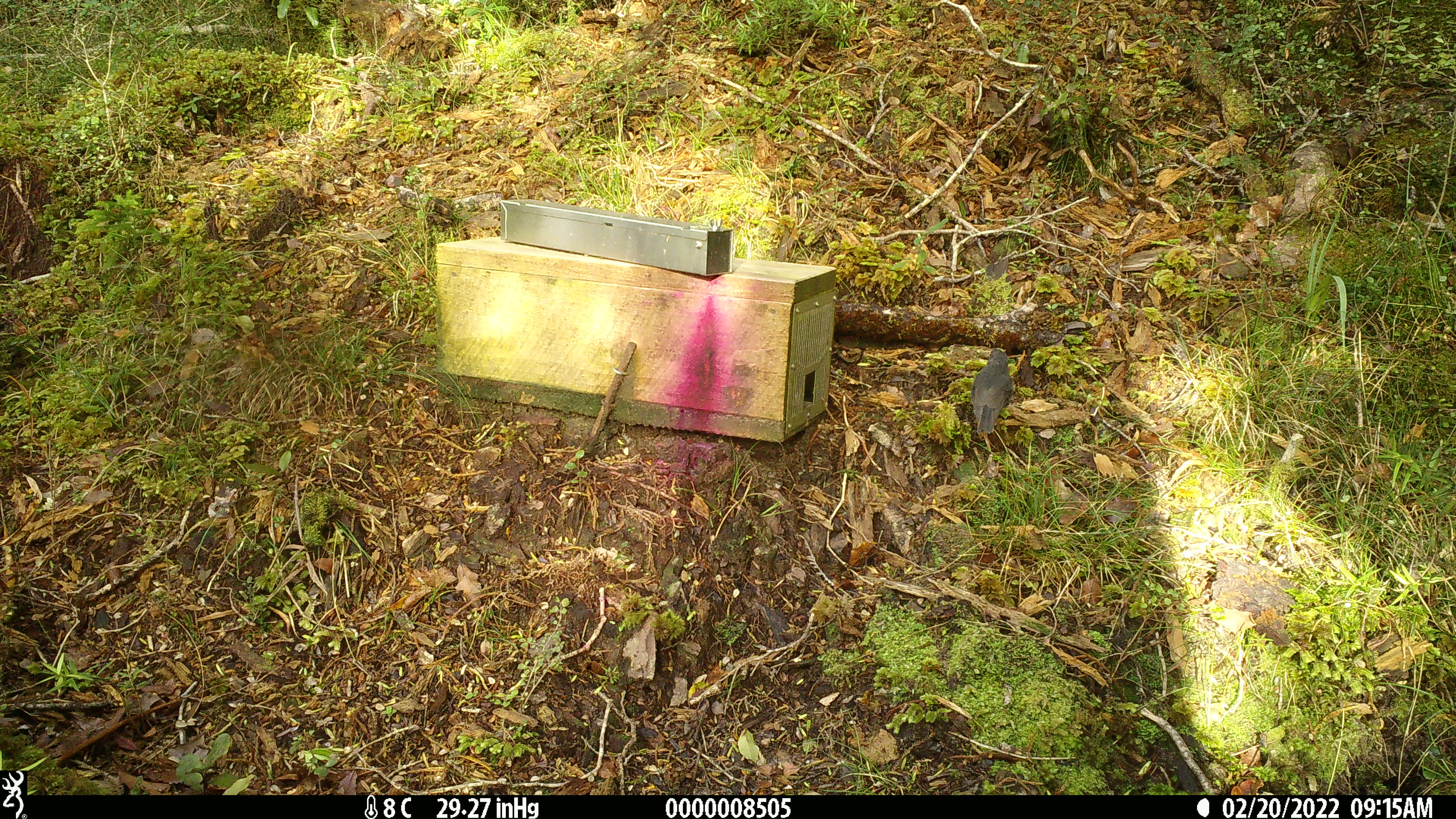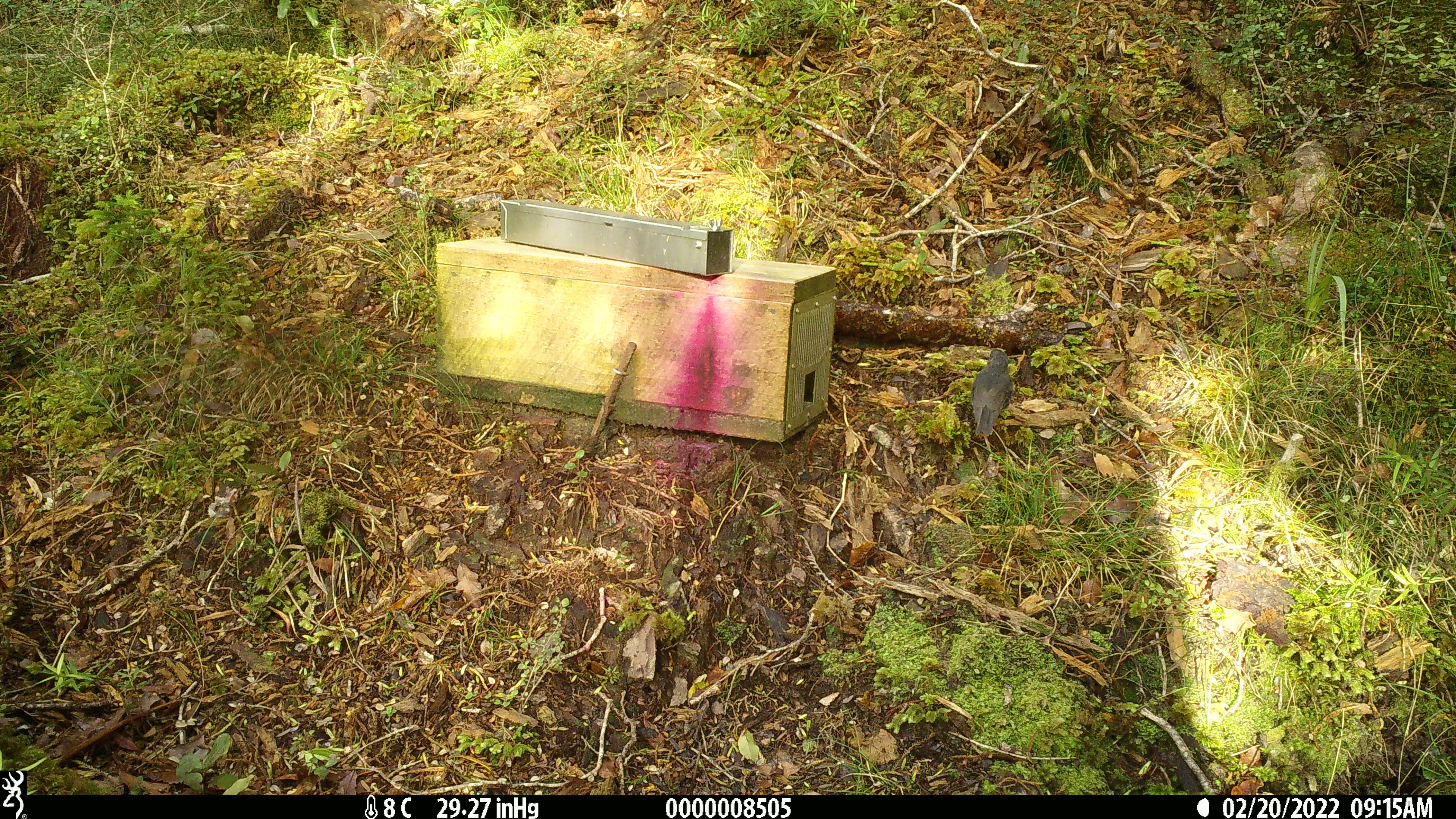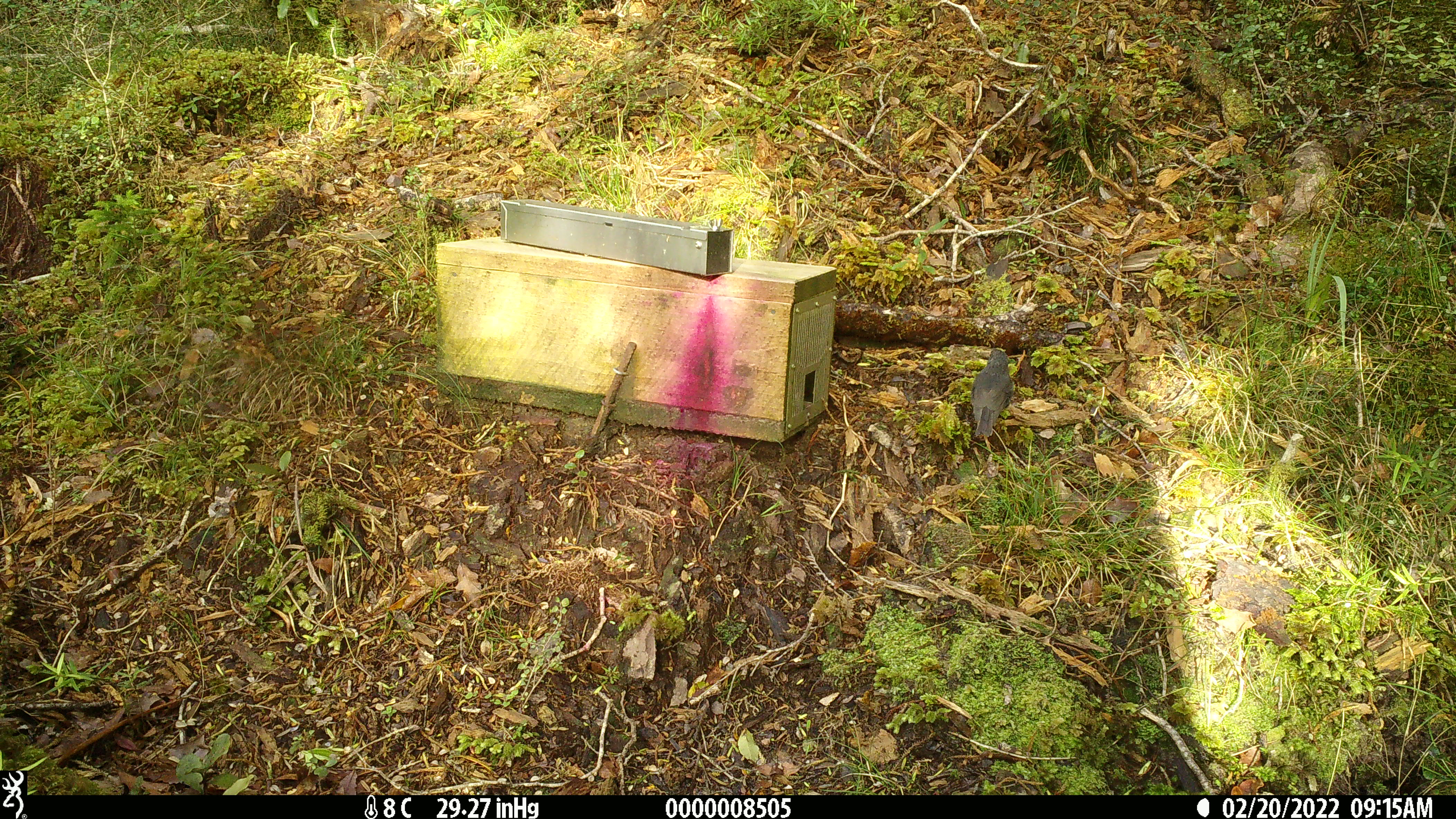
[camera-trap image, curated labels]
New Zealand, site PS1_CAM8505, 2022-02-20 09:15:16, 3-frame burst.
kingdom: Animalia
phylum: Chordata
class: Aves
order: Passeriformes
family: Petroicidae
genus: Petroica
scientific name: Petroica australis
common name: new zealand robin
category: robin